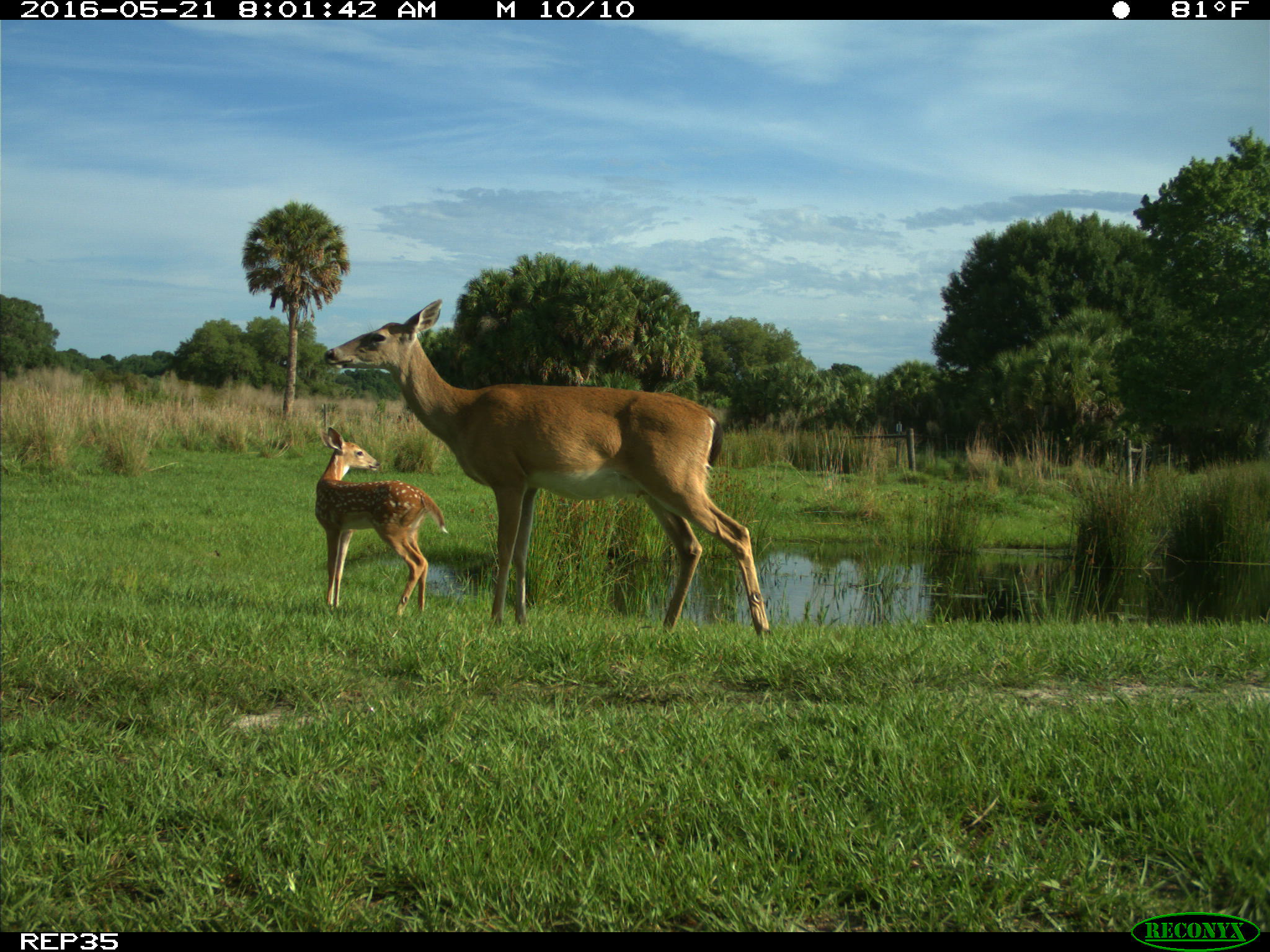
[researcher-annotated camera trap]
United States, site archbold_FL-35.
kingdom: Animalia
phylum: Chordata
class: Mammalia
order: Artiodactyla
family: Cervidae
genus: Odocoileus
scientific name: Odocoileus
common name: deer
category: unidentified deer